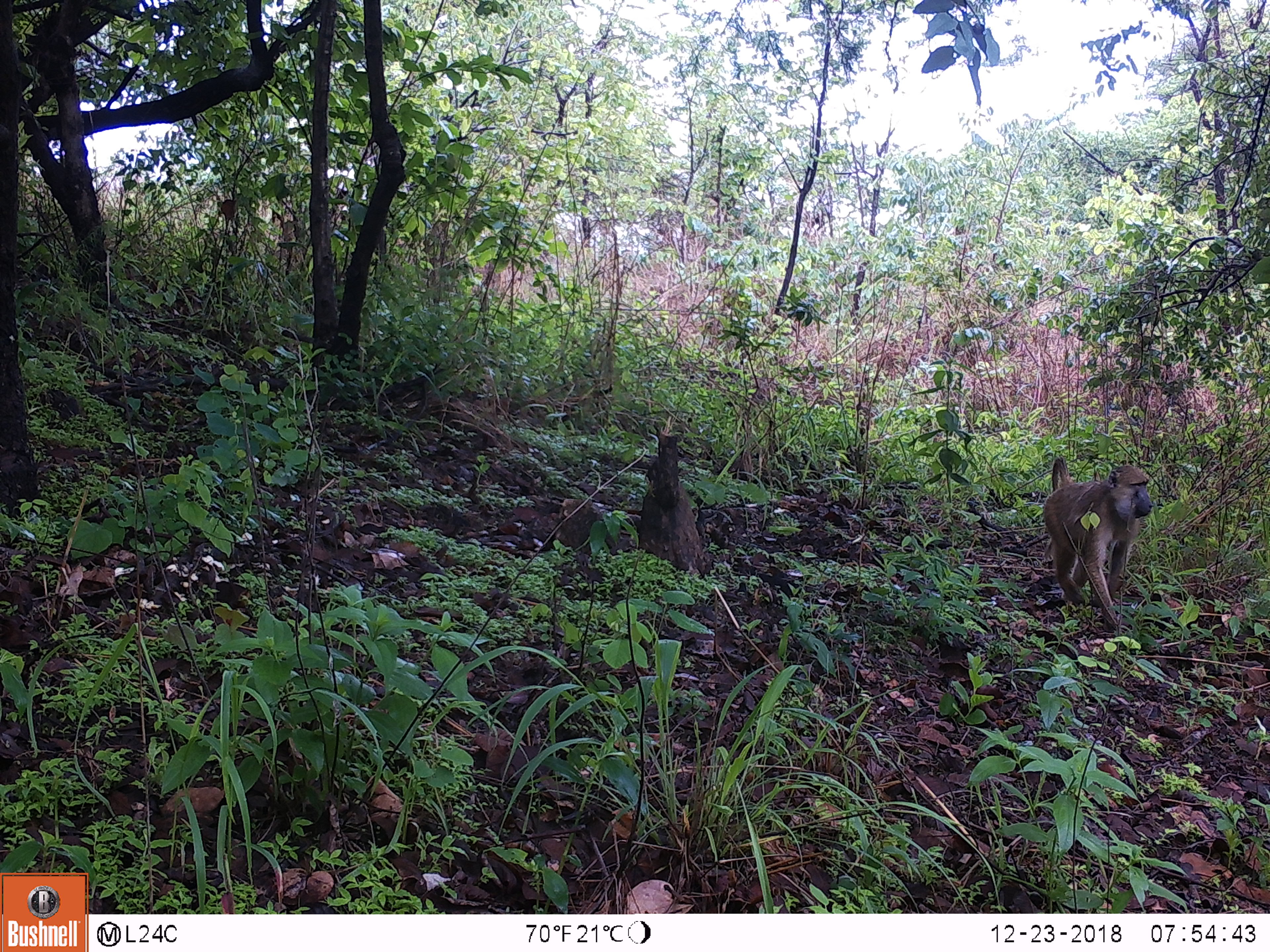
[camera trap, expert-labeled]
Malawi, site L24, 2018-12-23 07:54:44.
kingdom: Animalia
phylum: Chordata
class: Mammalia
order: Primates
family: Cercopithecidae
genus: Papio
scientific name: Papio cynocephalus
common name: yellow baboon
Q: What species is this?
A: Yellow baboon (Papio cynocephalus).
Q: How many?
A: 1.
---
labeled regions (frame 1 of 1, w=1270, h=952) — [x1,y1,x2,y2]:
yellow baboon: [1029,439,1162,640]